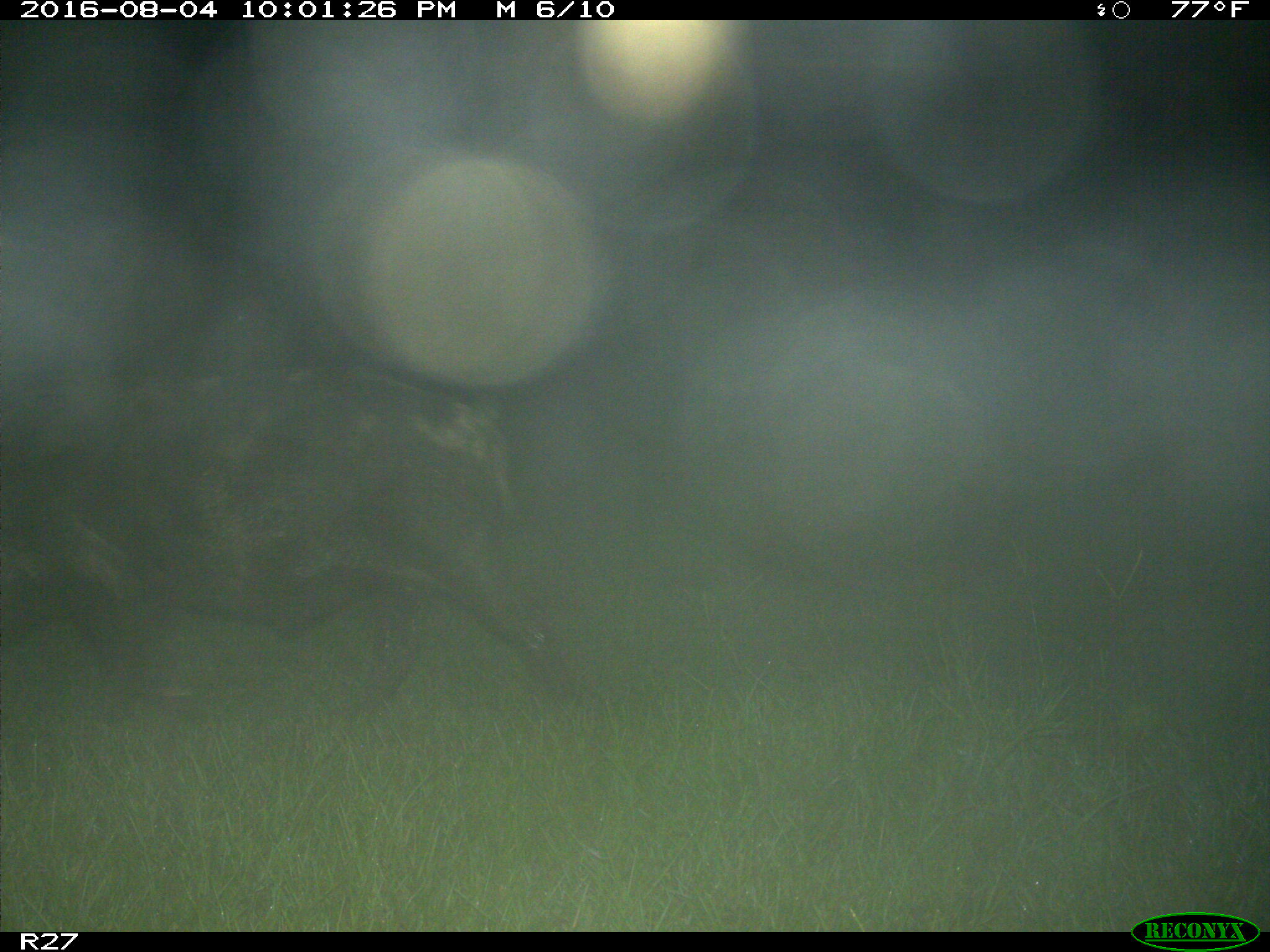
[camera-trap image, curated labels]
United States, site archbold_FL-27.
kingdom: Animalia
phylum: Chordata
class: Mammalia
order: Artiodactyla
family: Suidae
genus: Sus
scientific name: Sus scrofa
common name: wild boar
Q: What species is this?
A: Sus scrofa (wild boar).